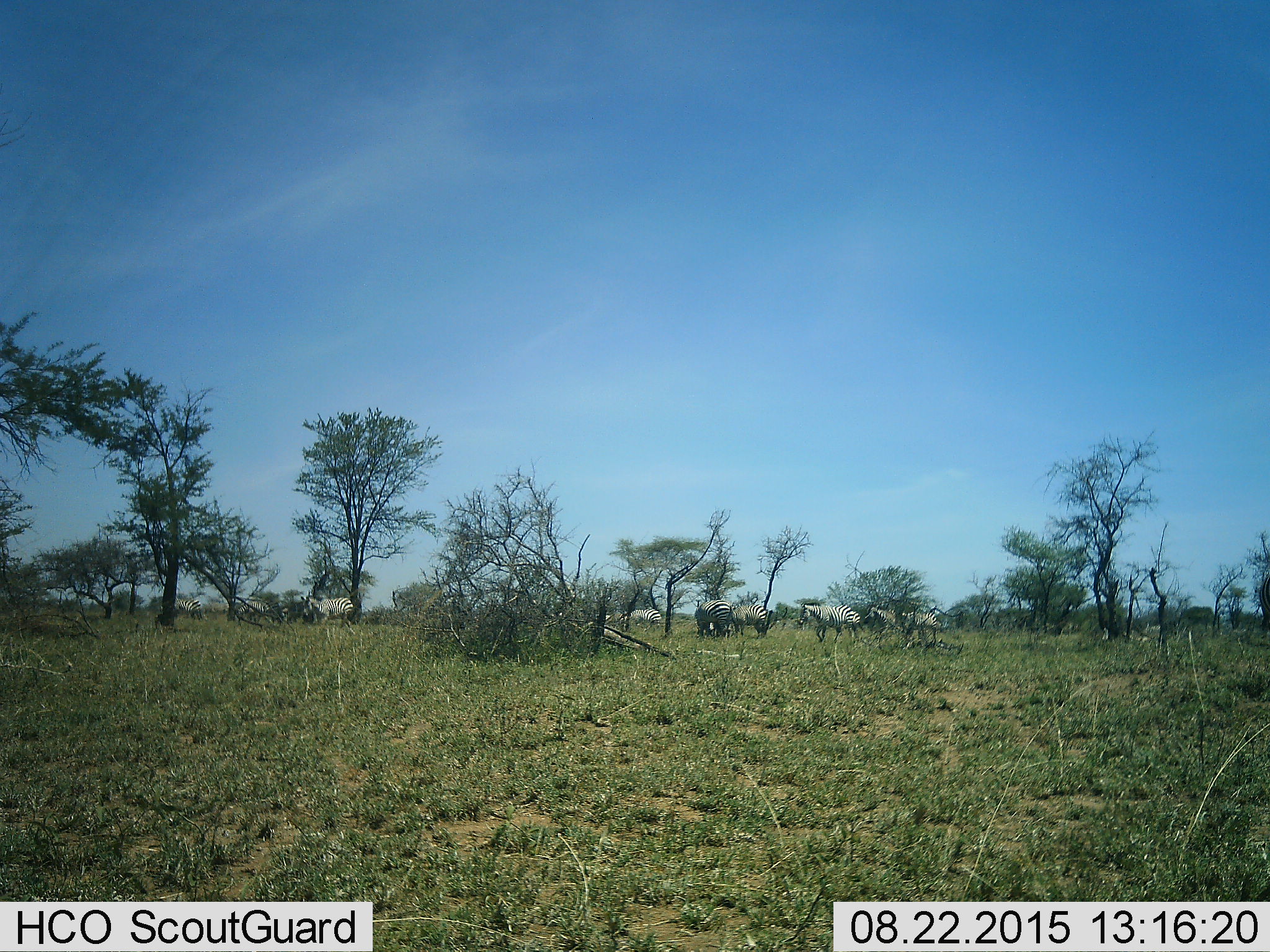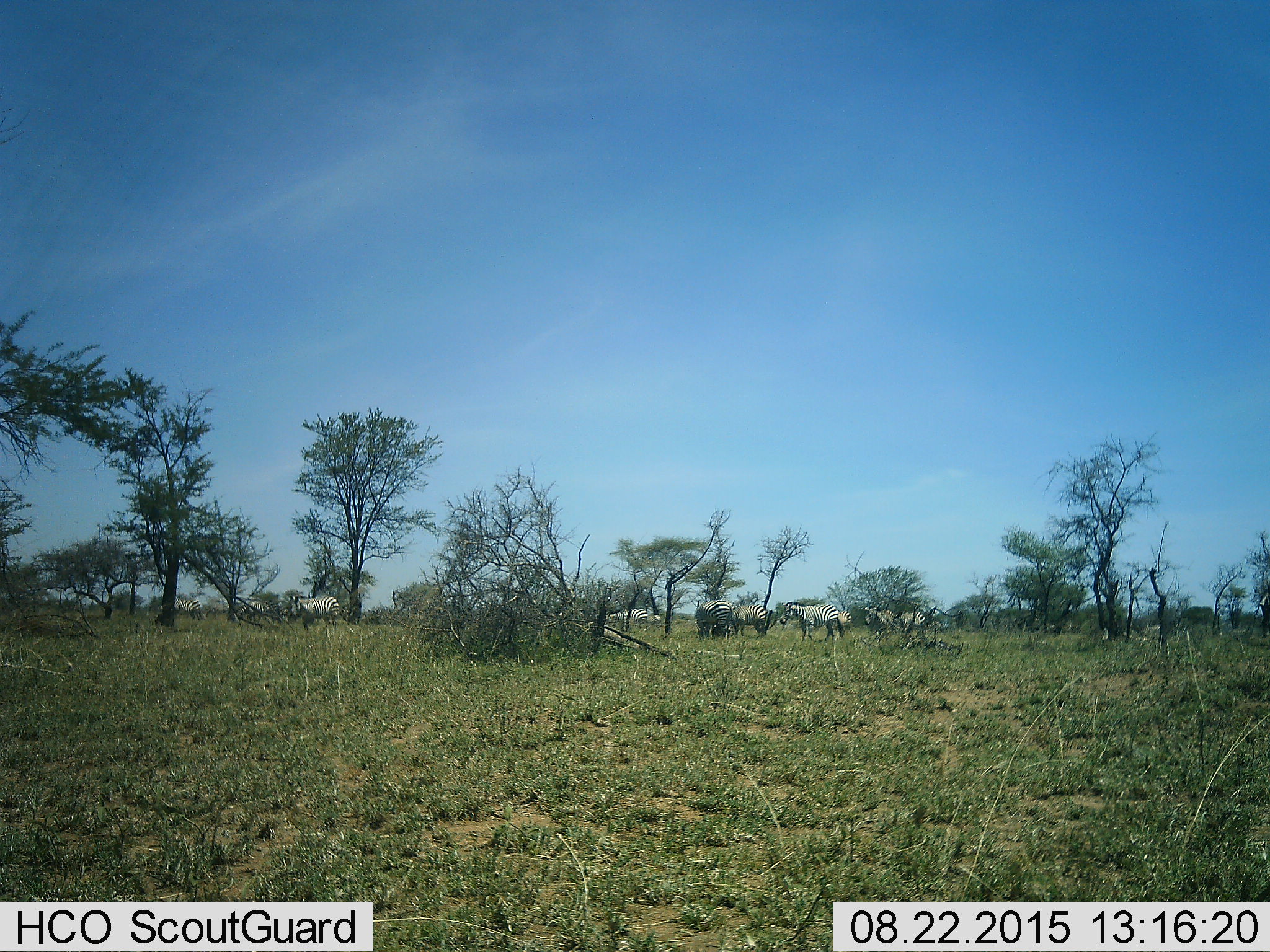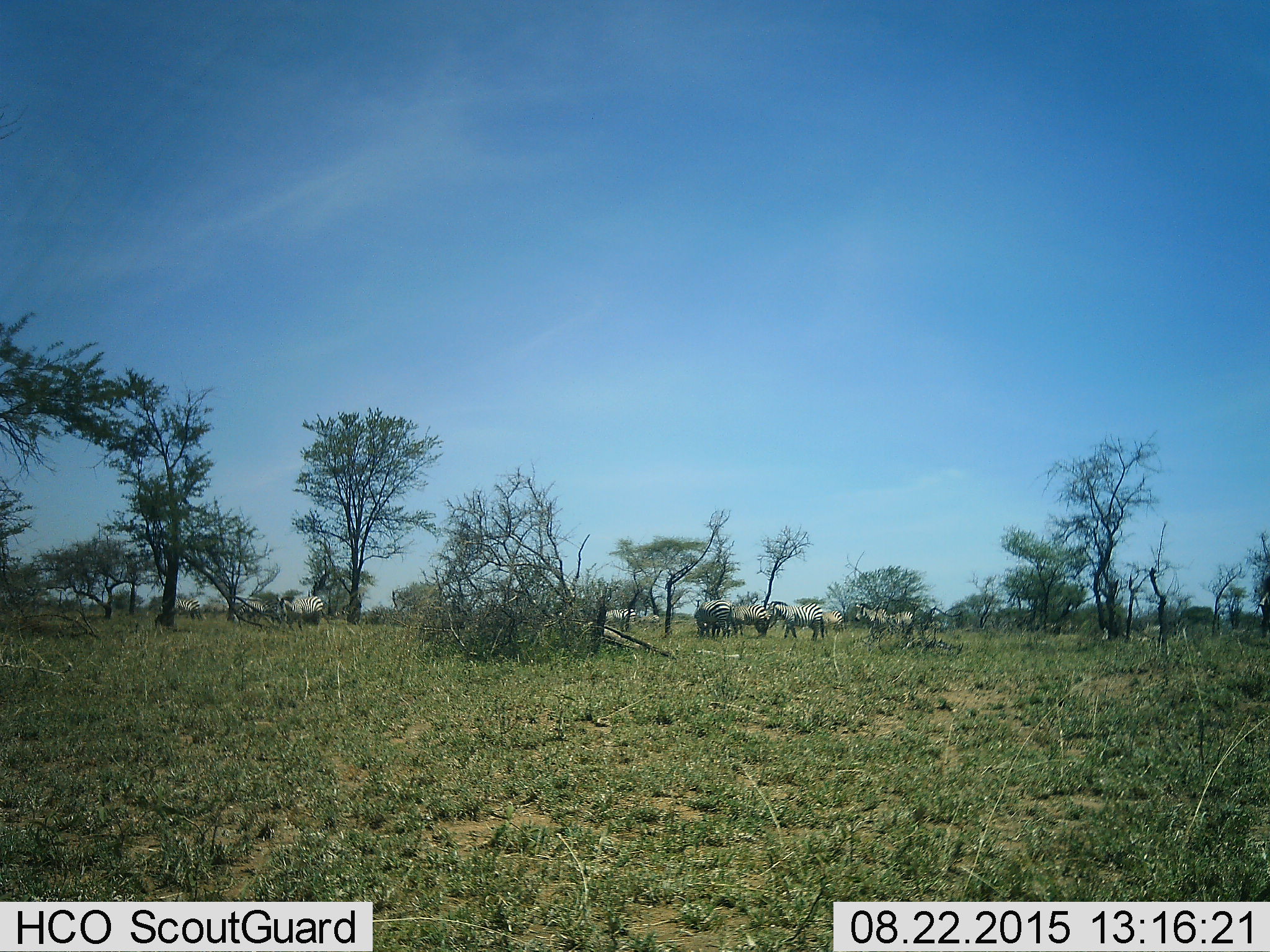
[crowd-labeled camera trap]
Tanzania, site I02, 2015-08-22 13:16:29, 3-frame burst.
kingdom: Animalia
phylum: Chordata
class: Mammalia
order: Perissodactyla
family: Equidae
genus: Equus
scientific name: Equus quagga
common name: plains zebra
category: zebra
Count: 11-50.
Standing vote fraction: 67%.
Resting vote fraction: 0%.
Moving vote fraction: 78%.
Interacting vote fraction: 11%.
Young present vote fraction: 0%.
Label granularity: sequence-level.